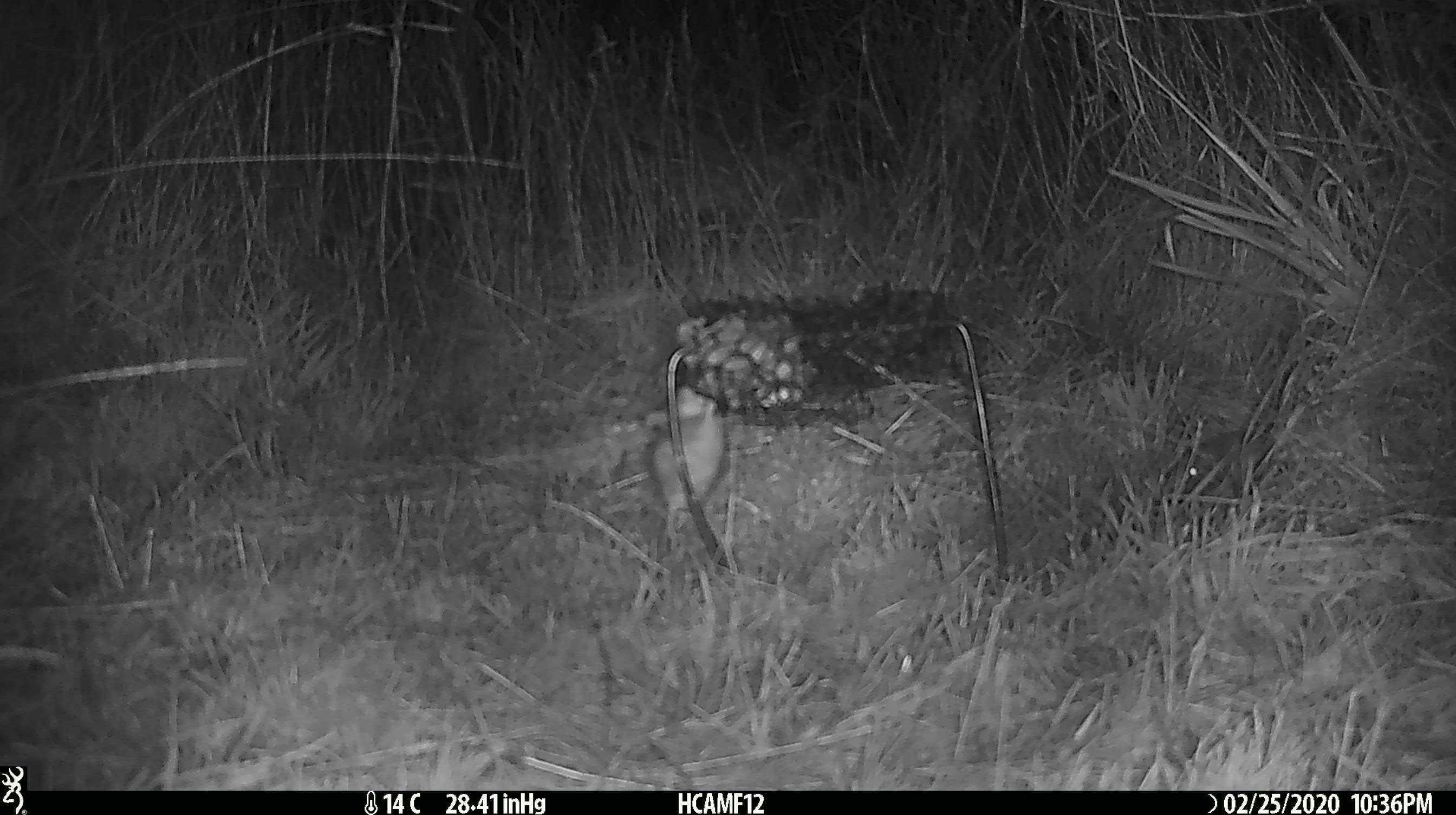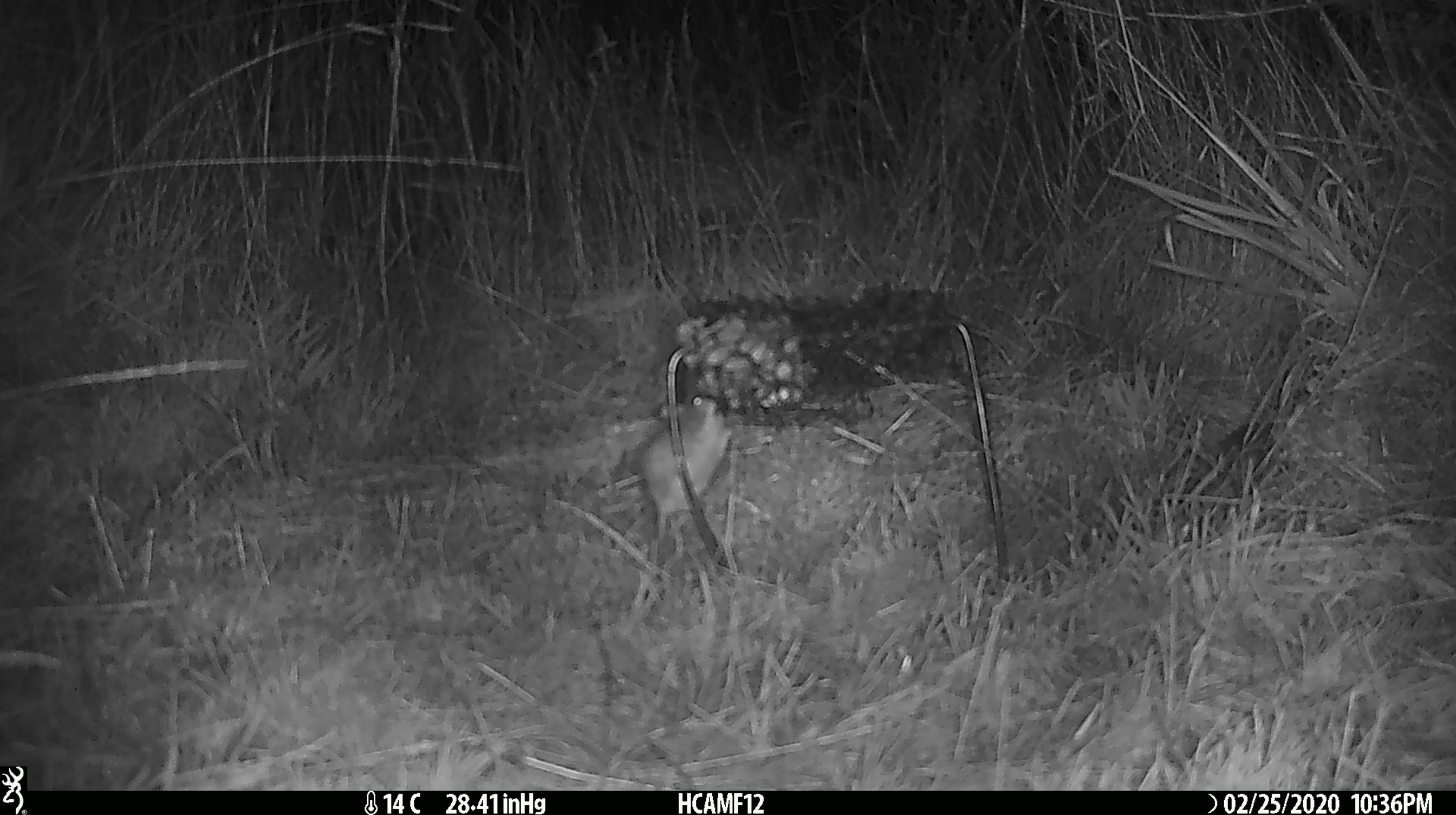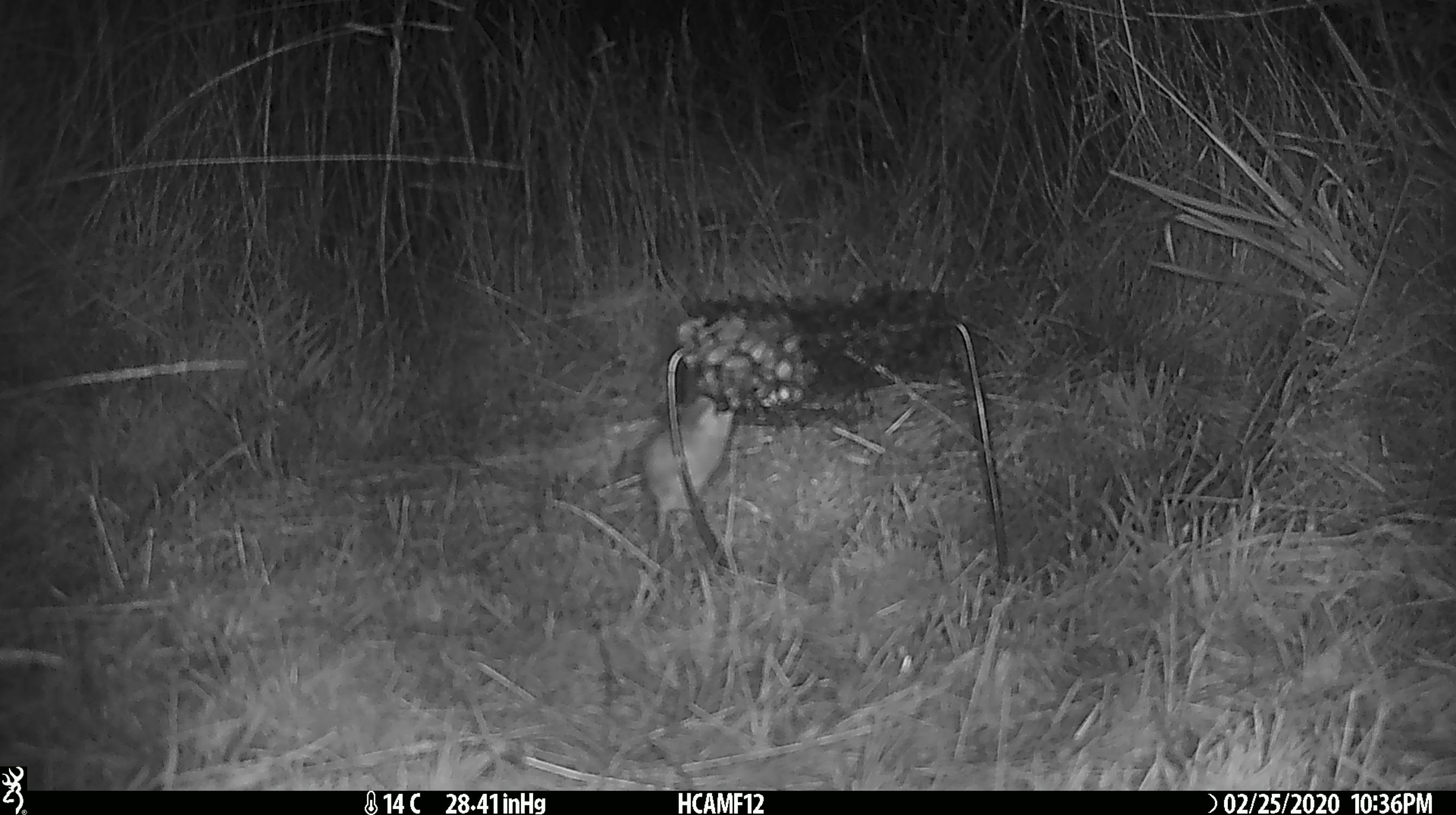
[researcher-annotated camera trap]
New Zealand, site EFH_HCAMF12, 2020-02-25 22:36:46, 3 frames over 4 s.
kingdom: Animalia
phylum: Chordata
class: Mammalia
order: Rodentia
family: Muridae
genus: Mus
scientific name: Mus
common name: mouse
Mouse (Mus).